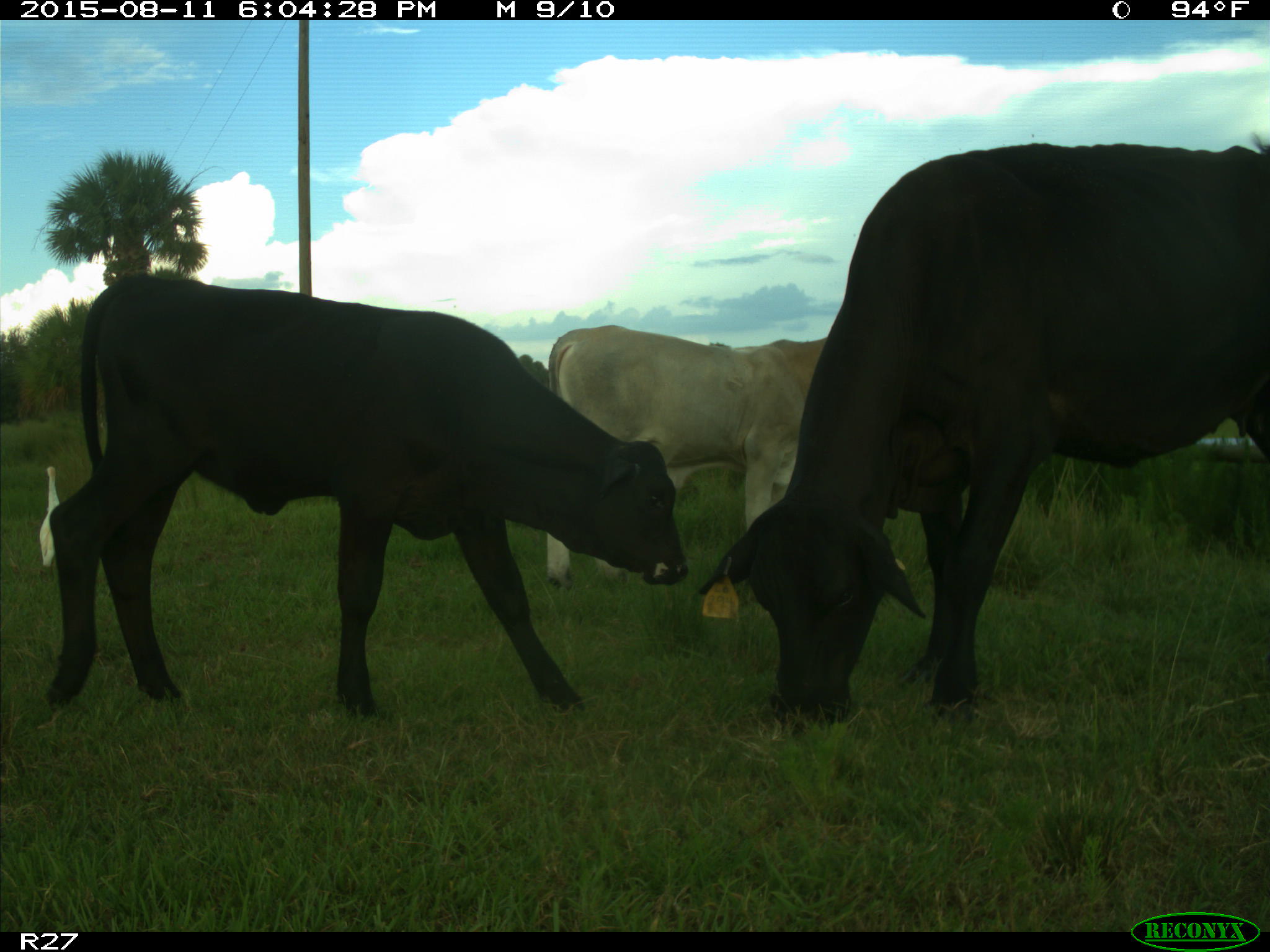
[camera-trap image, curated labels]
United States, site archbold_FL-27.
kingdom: Animalia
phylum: Chordata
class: Mammalia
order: Artiodactyla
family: Bovidae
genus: Bos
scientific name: Bos taurus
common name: domestic cow